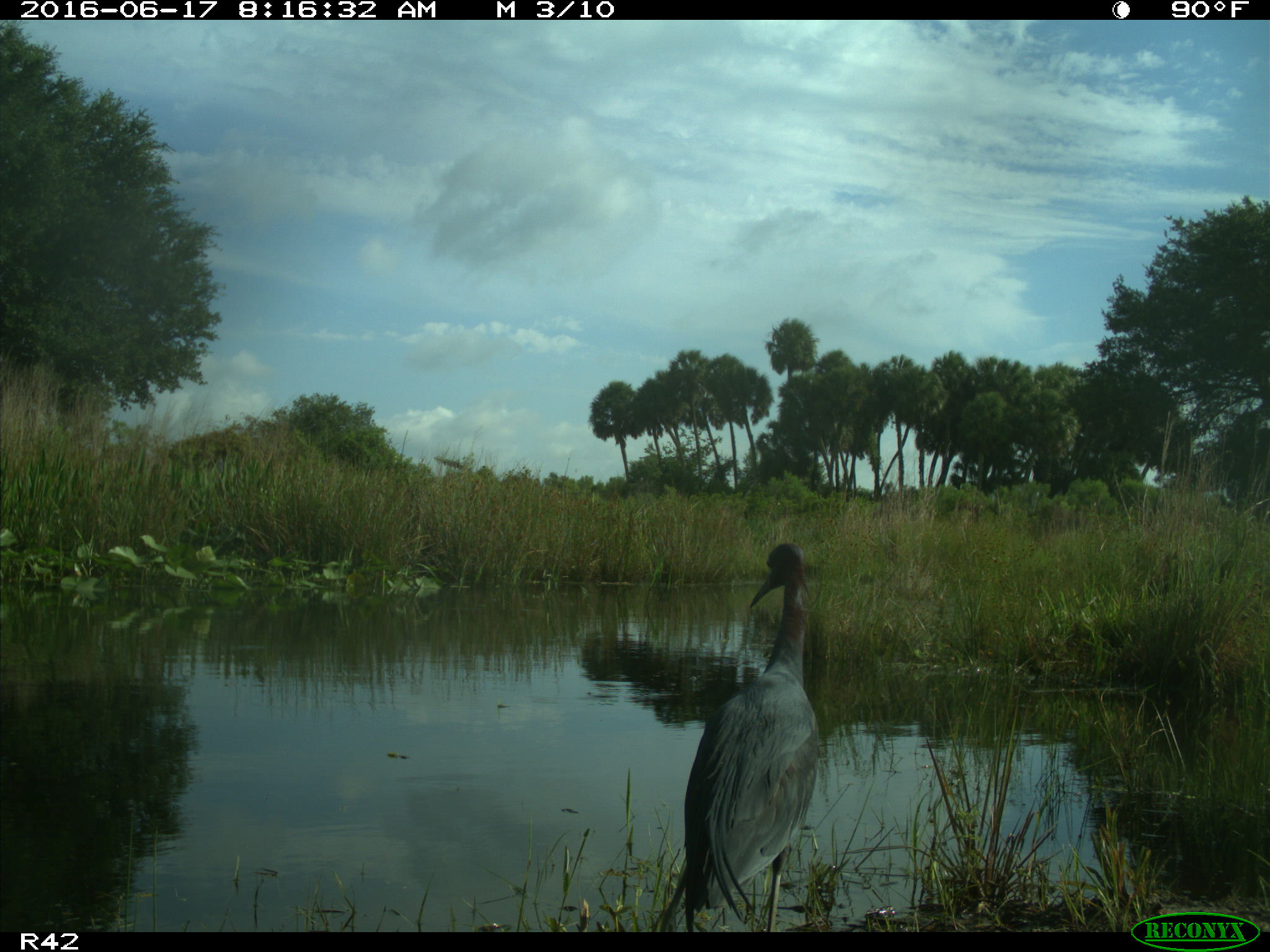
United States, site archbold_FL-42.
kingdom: Animalia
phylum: Chordata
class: Mammalia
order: Artiodactyla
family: Bovidae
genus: Bos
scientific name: Bos taurus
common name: domestic cow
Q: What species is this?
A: Bos taurus (domestic cow).